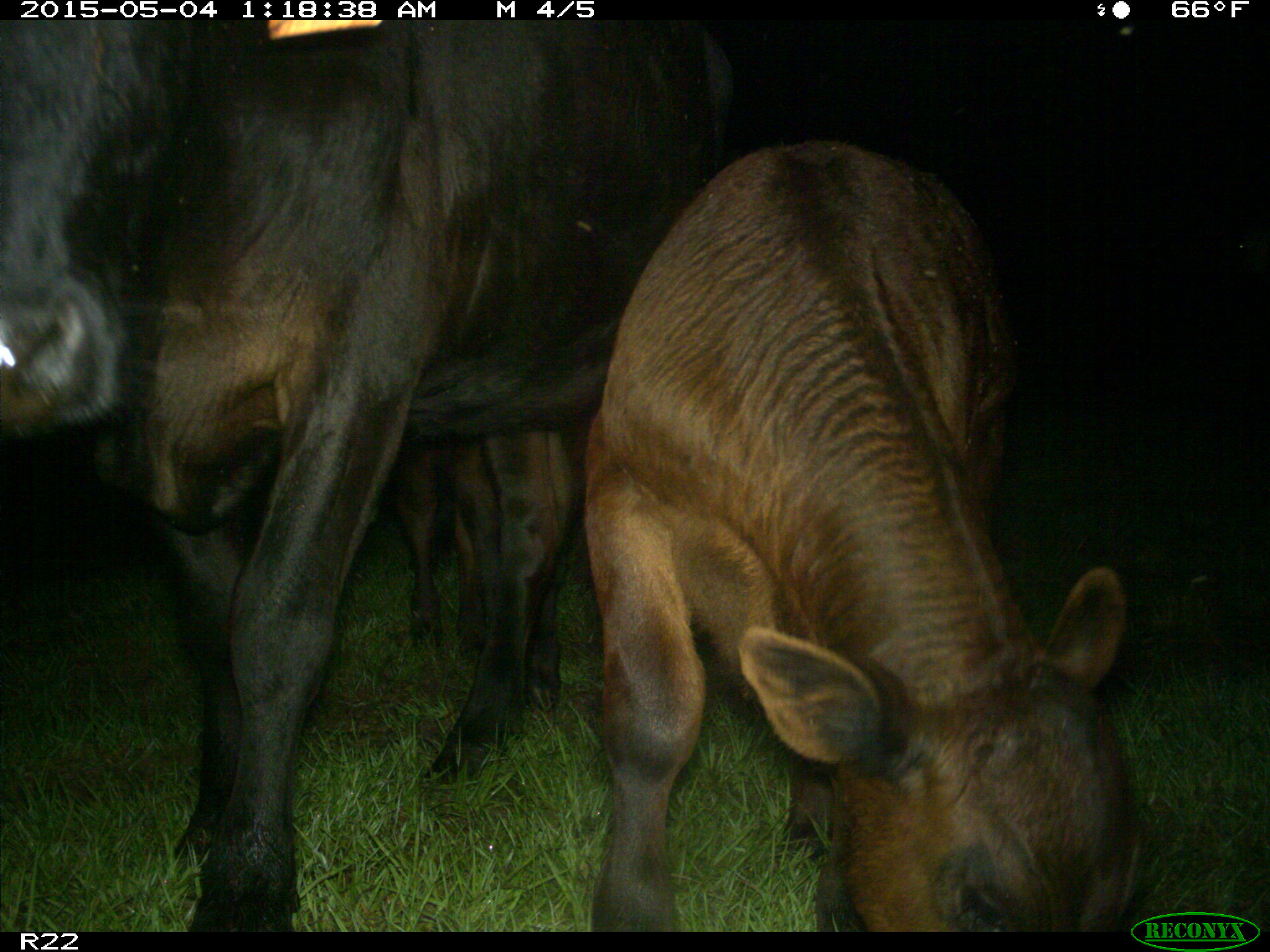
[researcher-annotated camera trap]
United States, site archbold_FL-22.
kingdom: Animalia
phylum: Chordata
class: Mammalia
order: Artiodactyla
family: Bovidae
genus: Bos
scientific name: Bos taurus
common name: domestic cow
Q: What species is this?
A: Bos taurus (domestic cow).